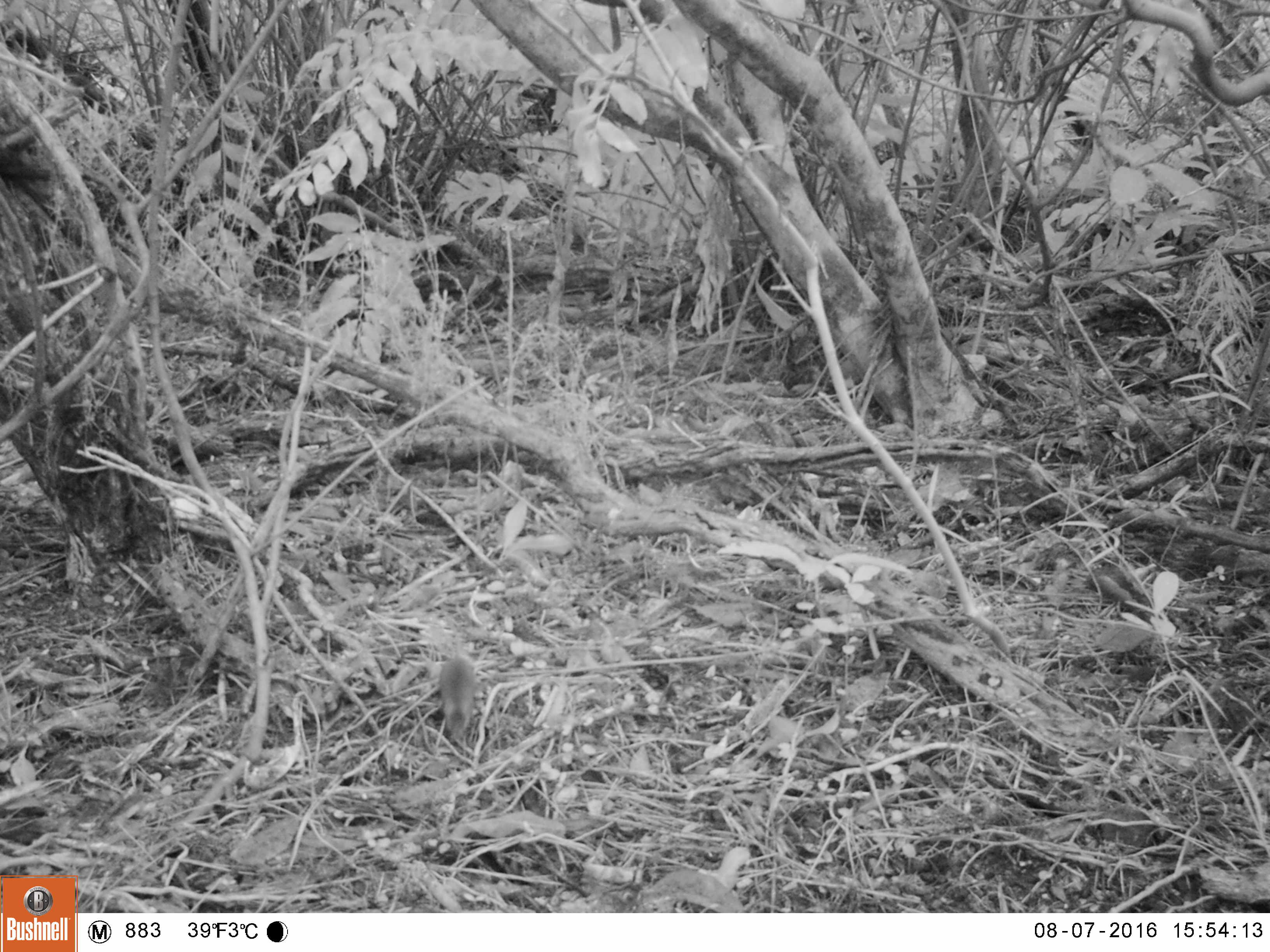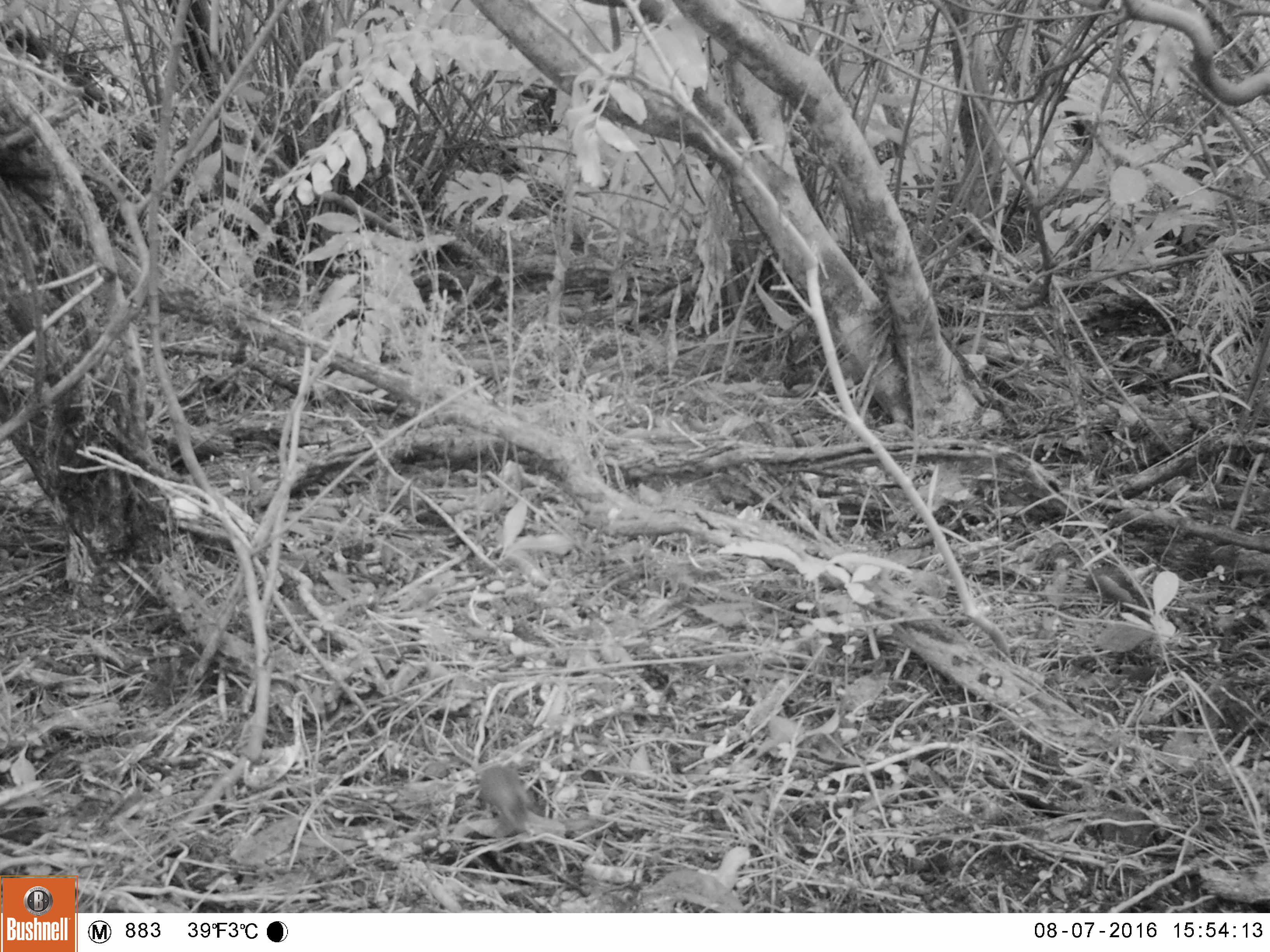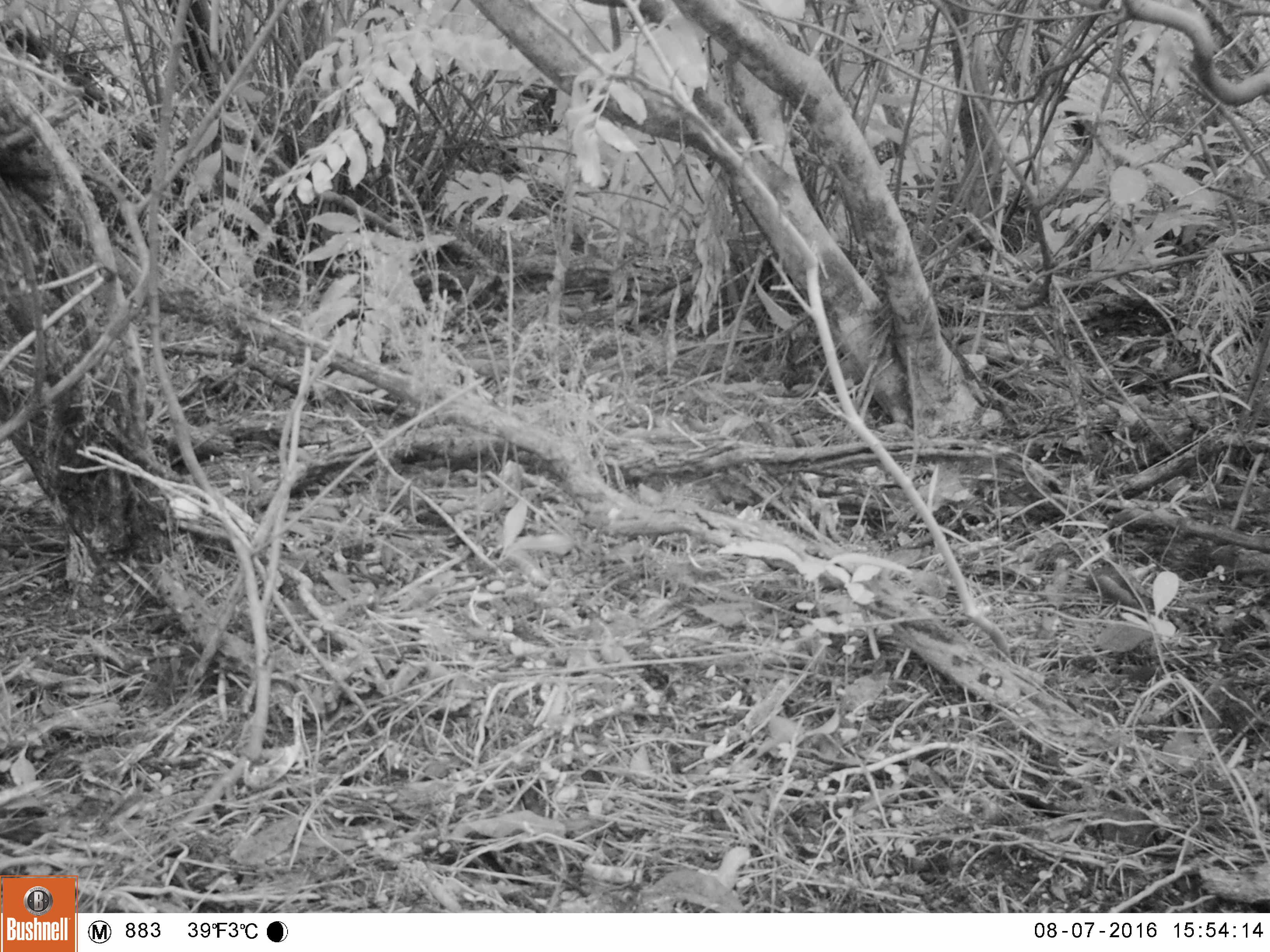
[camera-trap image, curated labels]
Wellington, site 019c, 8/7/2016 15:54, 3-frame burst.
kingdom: Animalia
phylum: Chordata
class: Mammalia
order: Rodentia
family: Muridae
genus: Rattus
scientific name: Rattus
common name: rat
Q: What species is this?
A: Rat (Rattus).